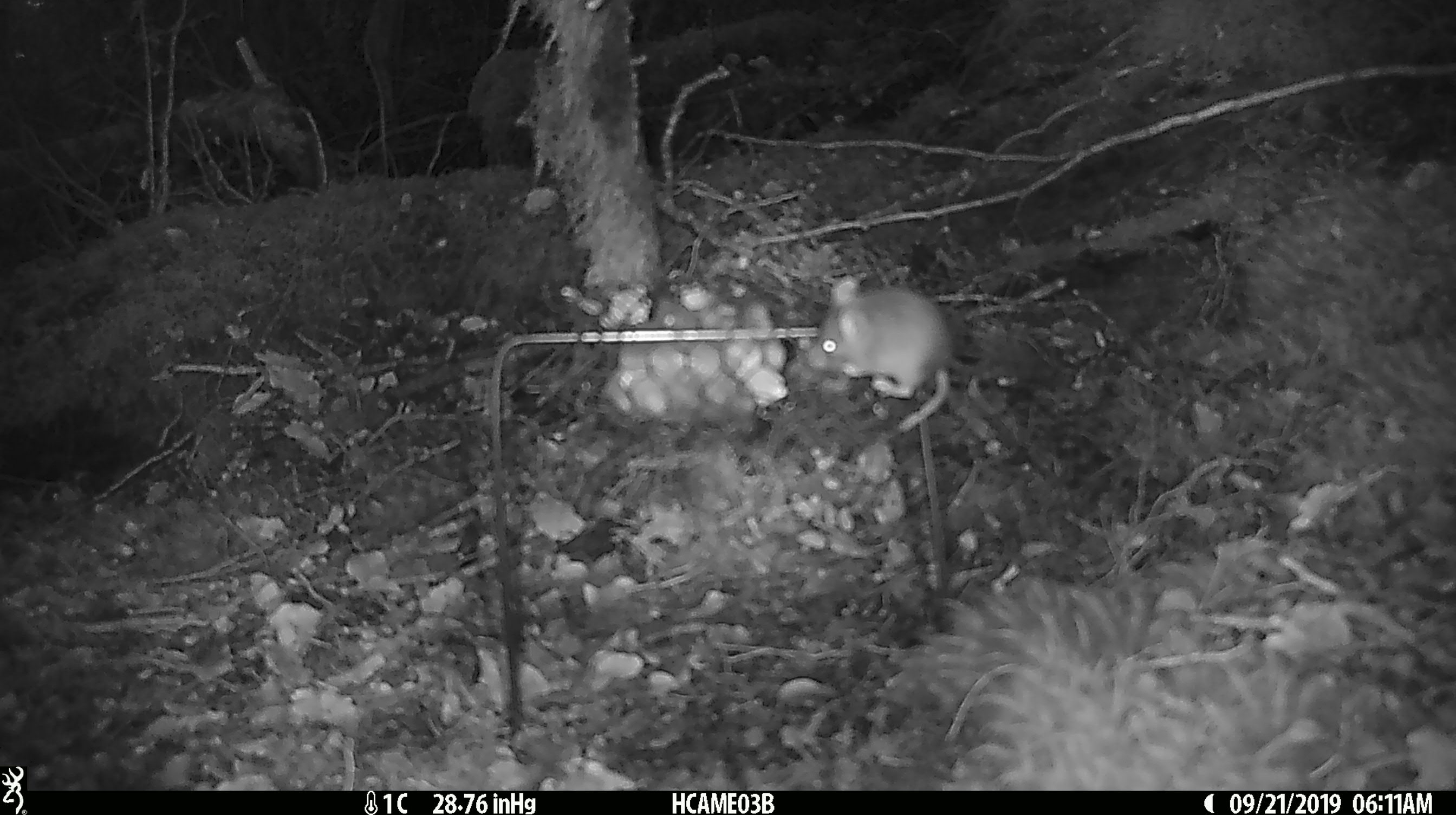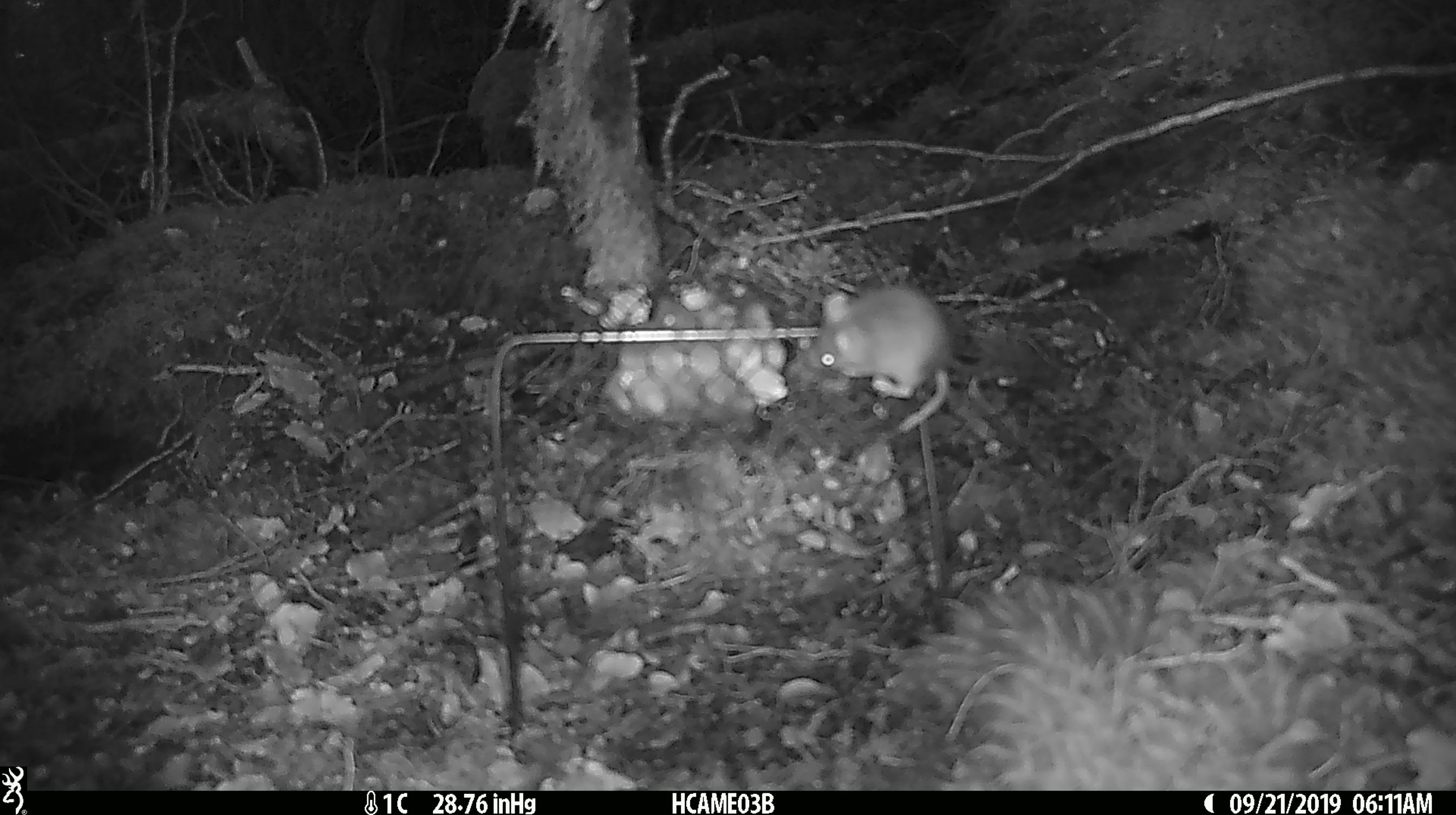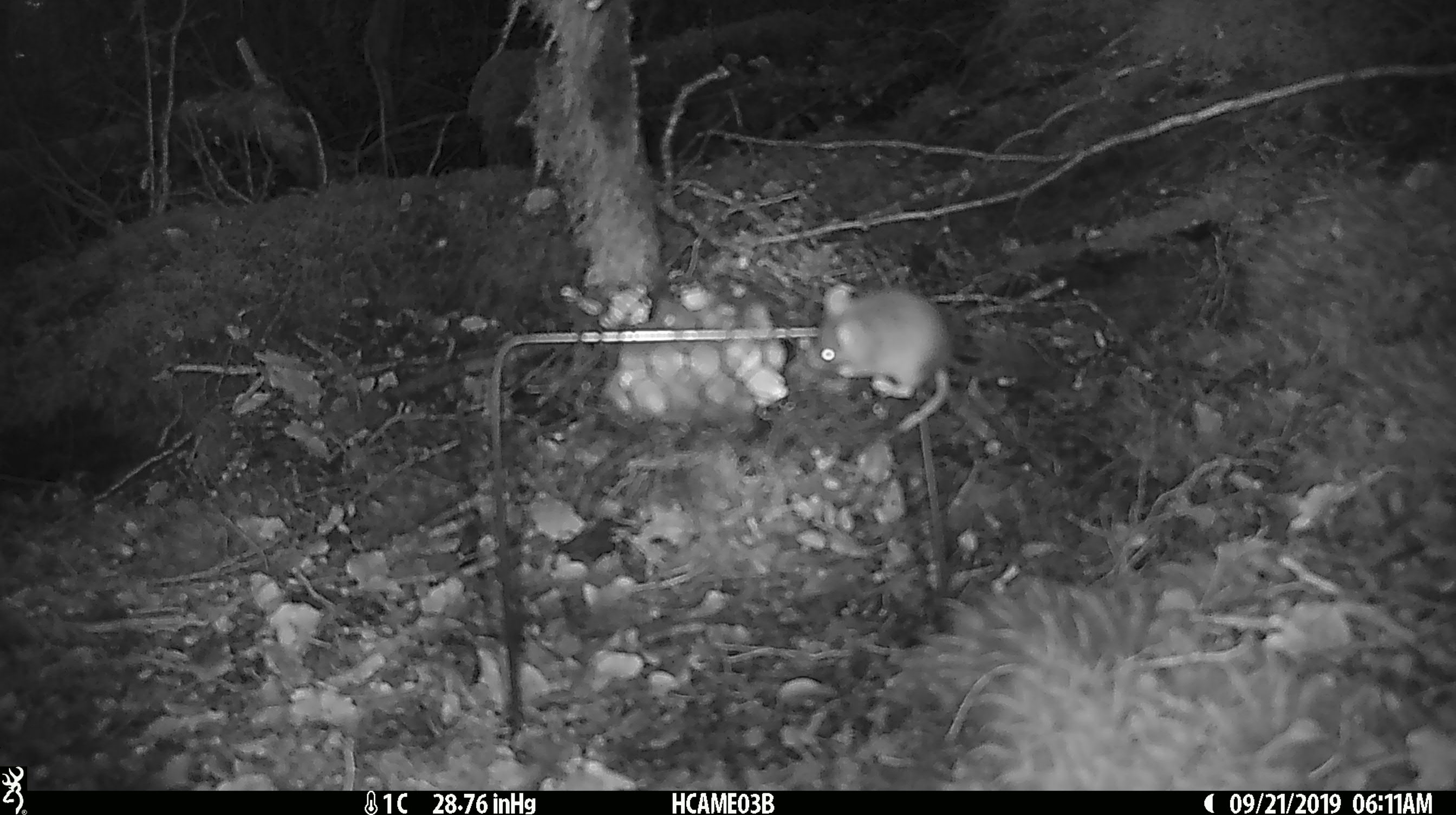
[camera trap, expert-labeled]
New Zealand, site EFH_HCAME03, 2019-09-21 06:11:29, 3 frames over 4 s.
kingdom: Animalia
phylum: Chordata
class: Mammalia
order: Rodentia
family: Muridae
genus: Mus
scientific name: Mus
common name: mouse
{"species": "mouse (Mus)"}